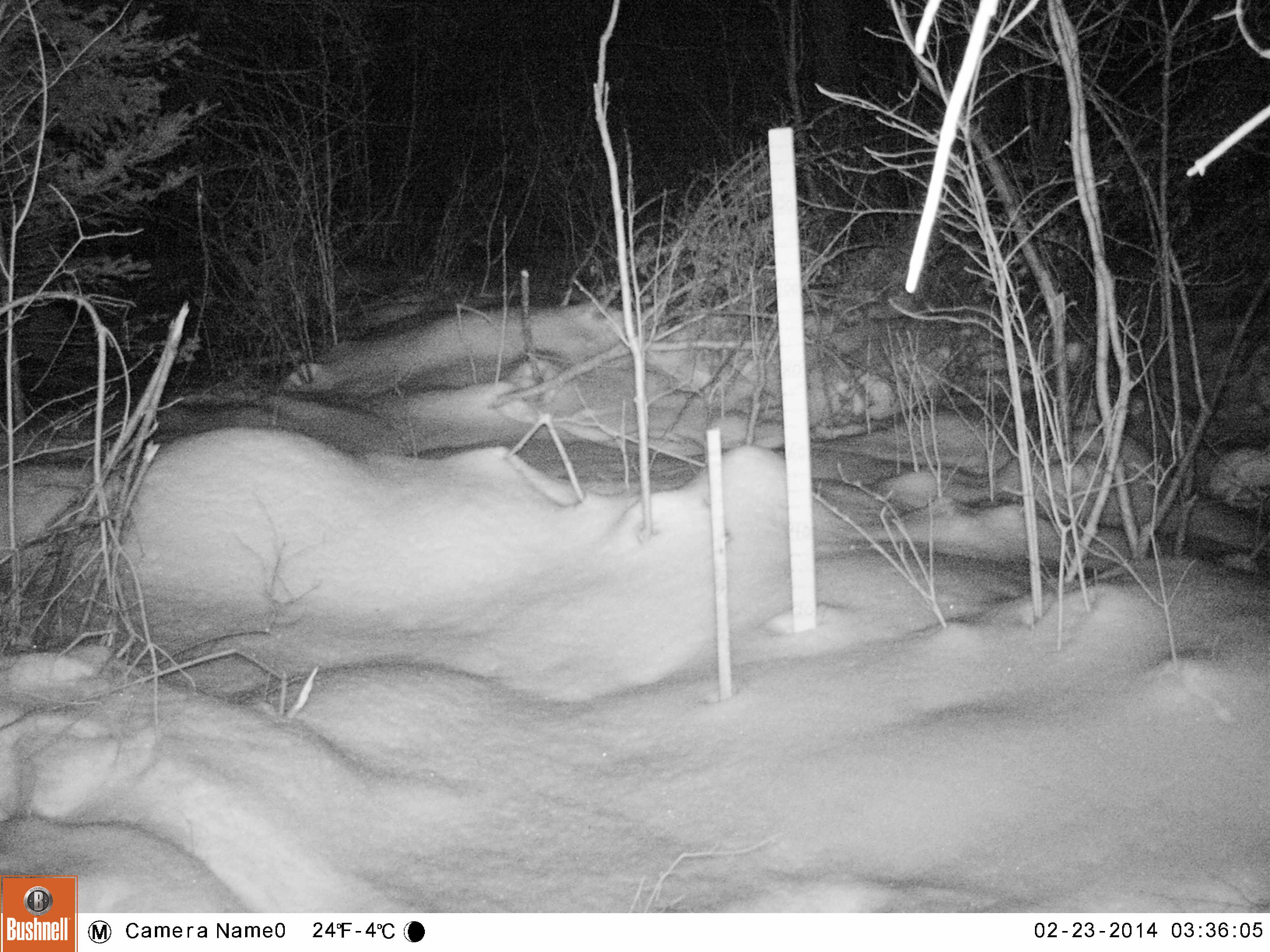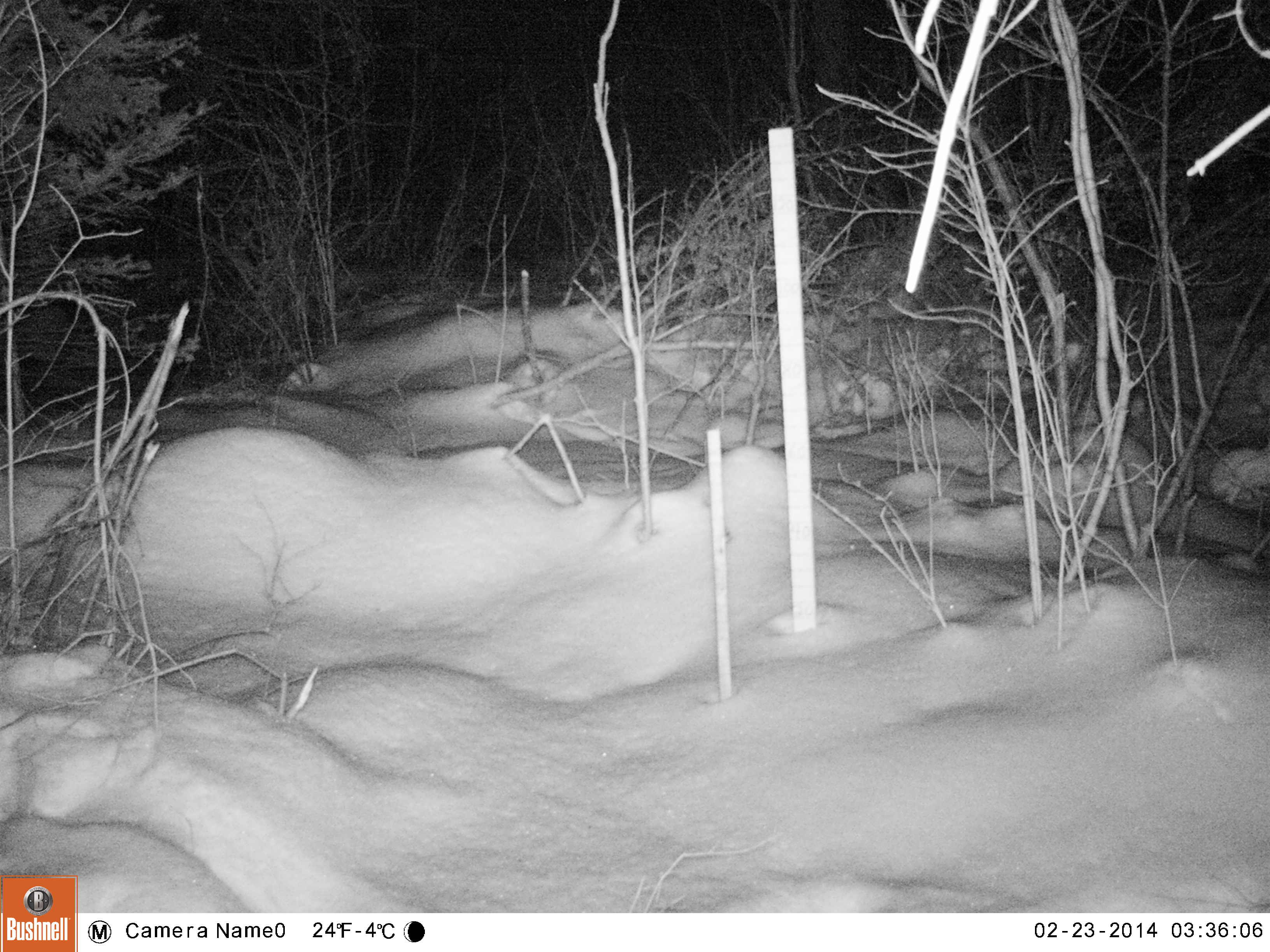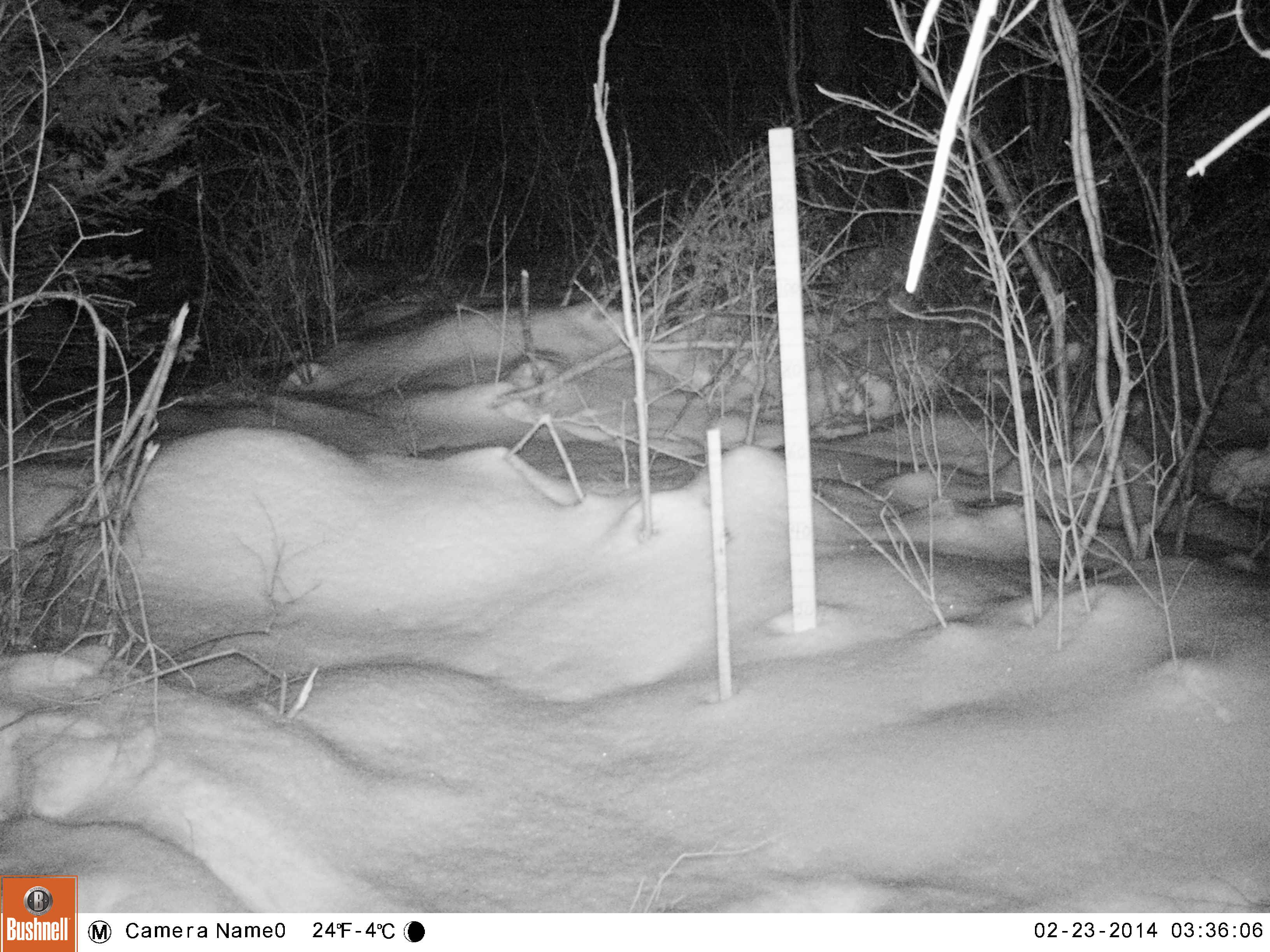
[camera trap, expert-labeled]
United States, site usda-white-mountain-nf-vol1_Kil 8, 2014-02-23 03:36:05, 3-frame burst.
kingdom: Animalia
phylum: Chordata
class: Mammalia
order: Lagomorpha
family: Leporidae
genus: Lepus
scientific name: Lepus americanus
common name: snowshoe hare